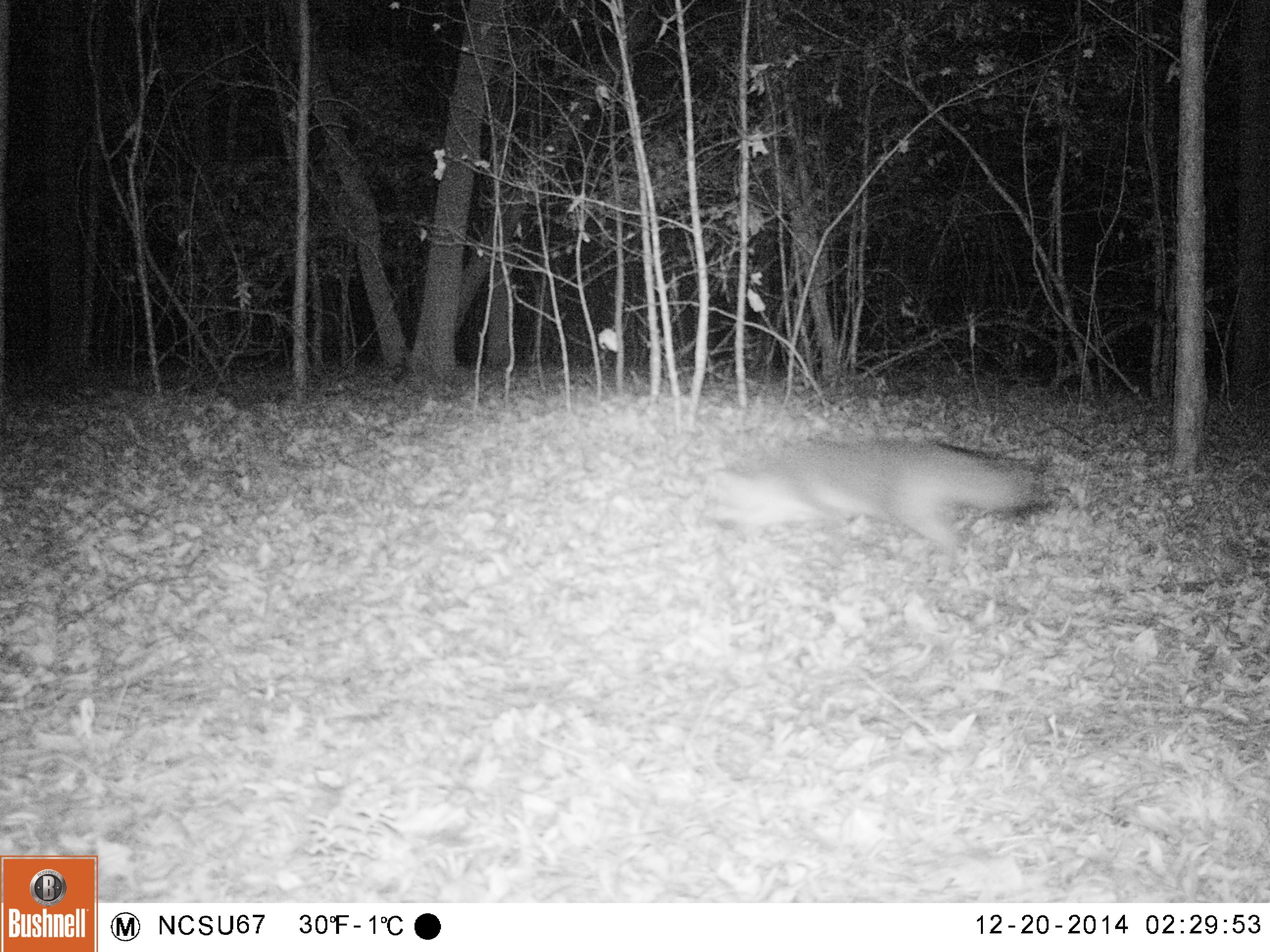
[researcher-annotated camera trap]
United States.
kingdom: Animalia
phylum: Chordata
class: Mammalia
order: Carnivora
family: Canidae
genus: Urocyon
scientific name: Urocyon cinereoargenteus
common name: gray fox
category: Grey Fox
Grey Fox (gray fox) (Urocyon cinereoargenteus).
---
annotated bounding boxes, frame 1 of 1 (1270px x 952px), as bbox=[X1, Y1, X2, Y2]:
Grey Fox: bbox=[686, 431, 1070, 571]